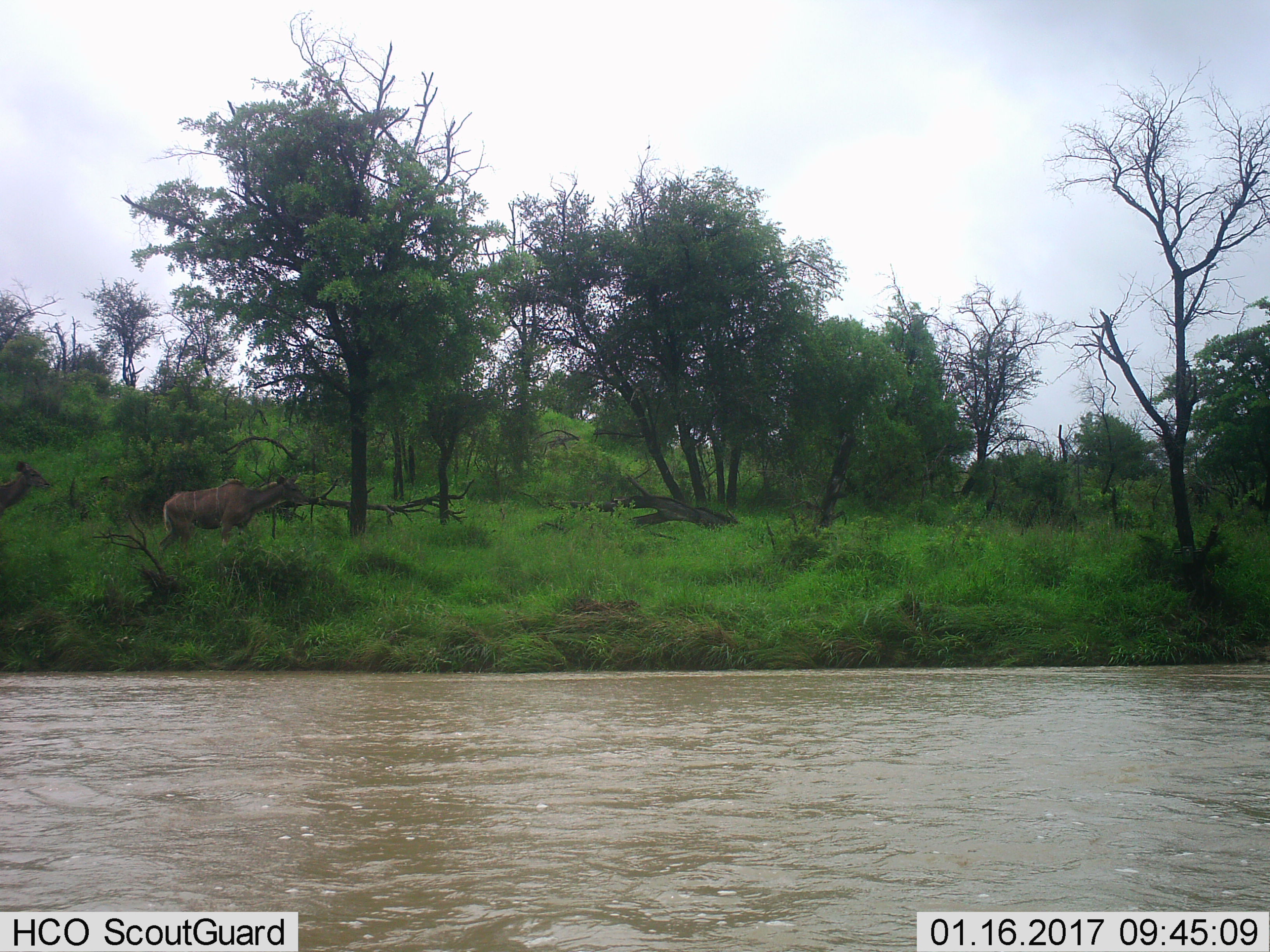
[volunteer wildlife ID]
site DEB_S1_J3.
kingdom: Animalia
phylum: Chordata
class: Mammalia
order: Artiodactyla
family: Bovidae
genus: Tragelaphus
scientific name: Tragelaphus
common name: kudu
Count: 2.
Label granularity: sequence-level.